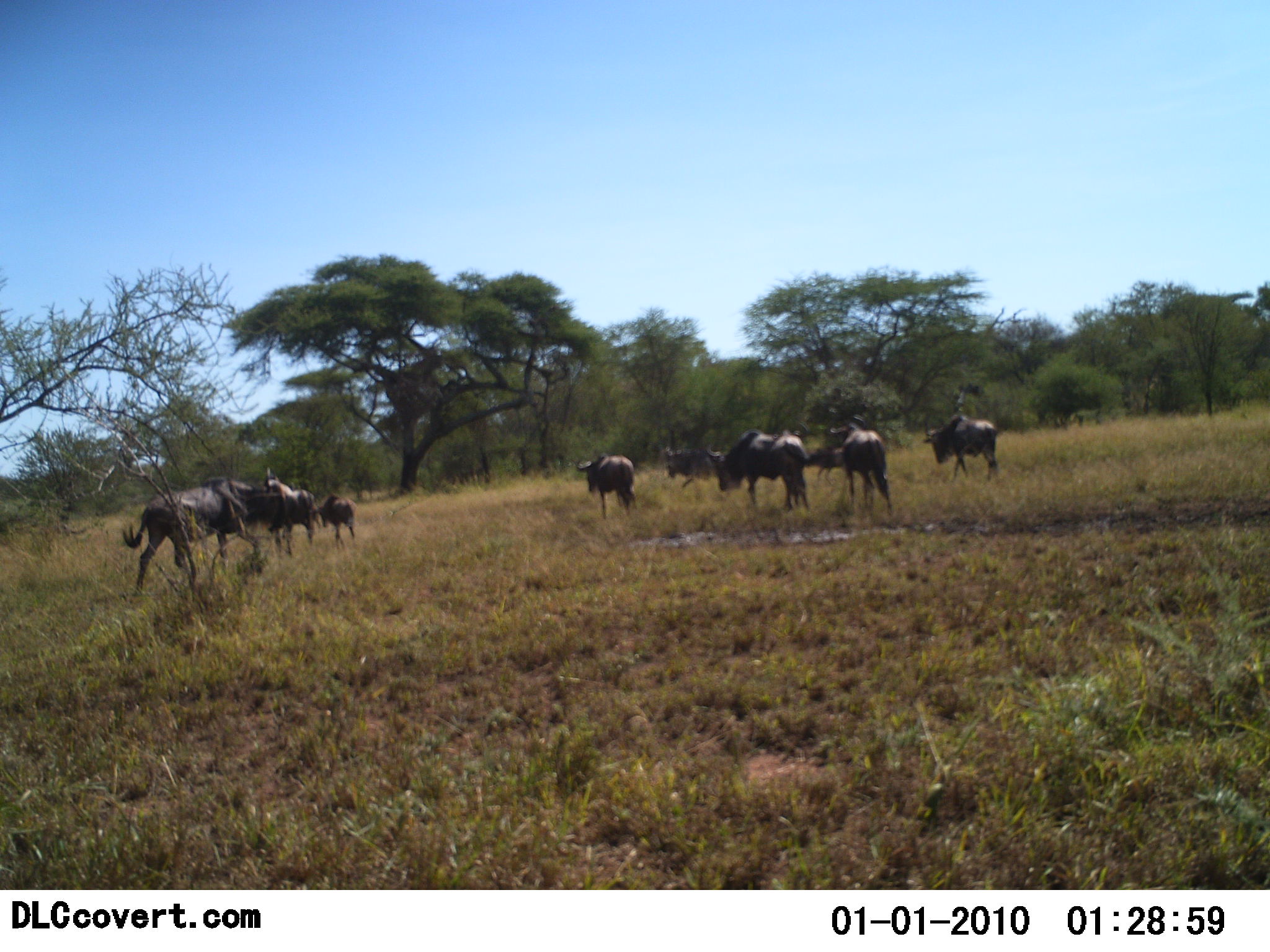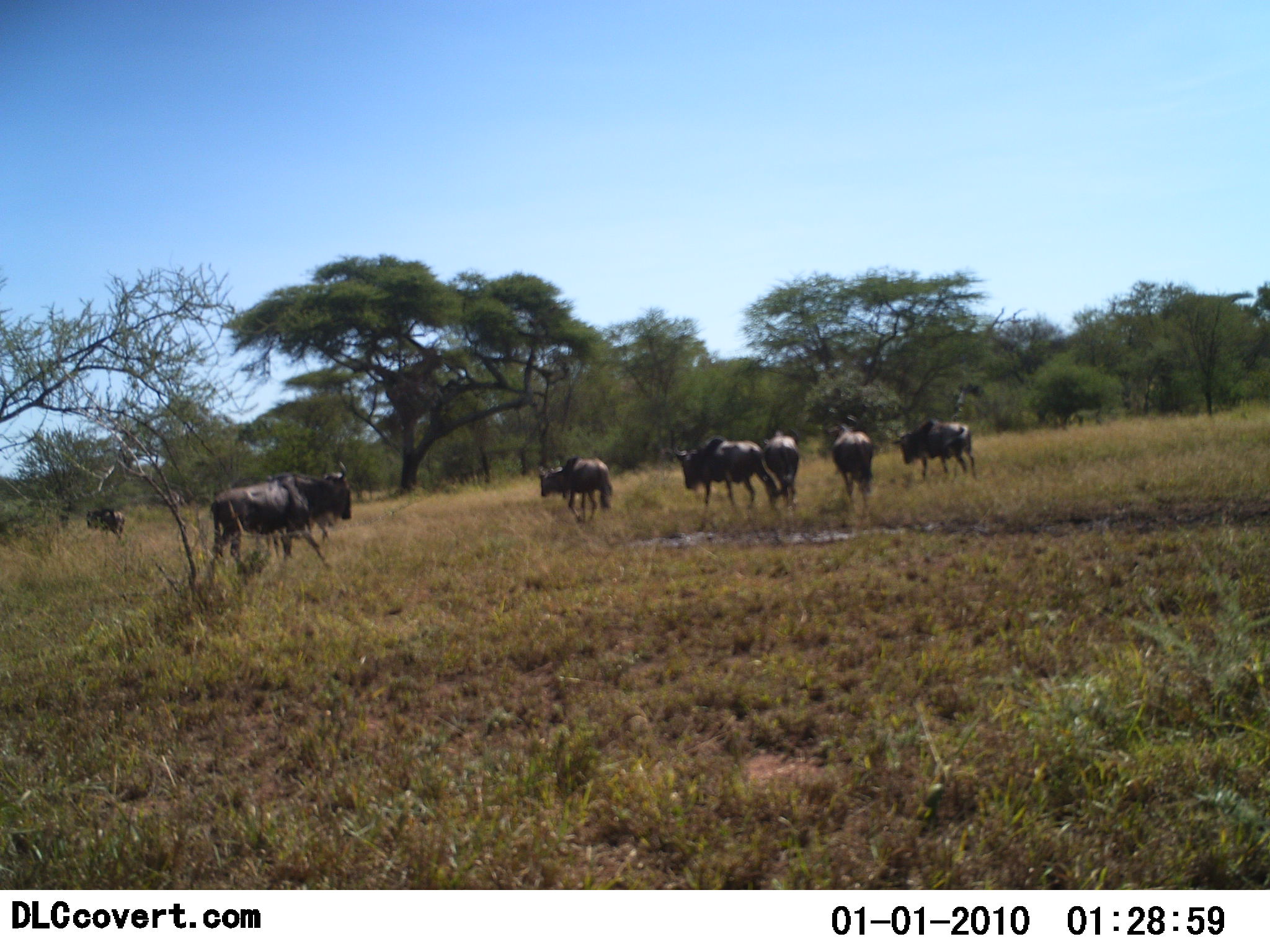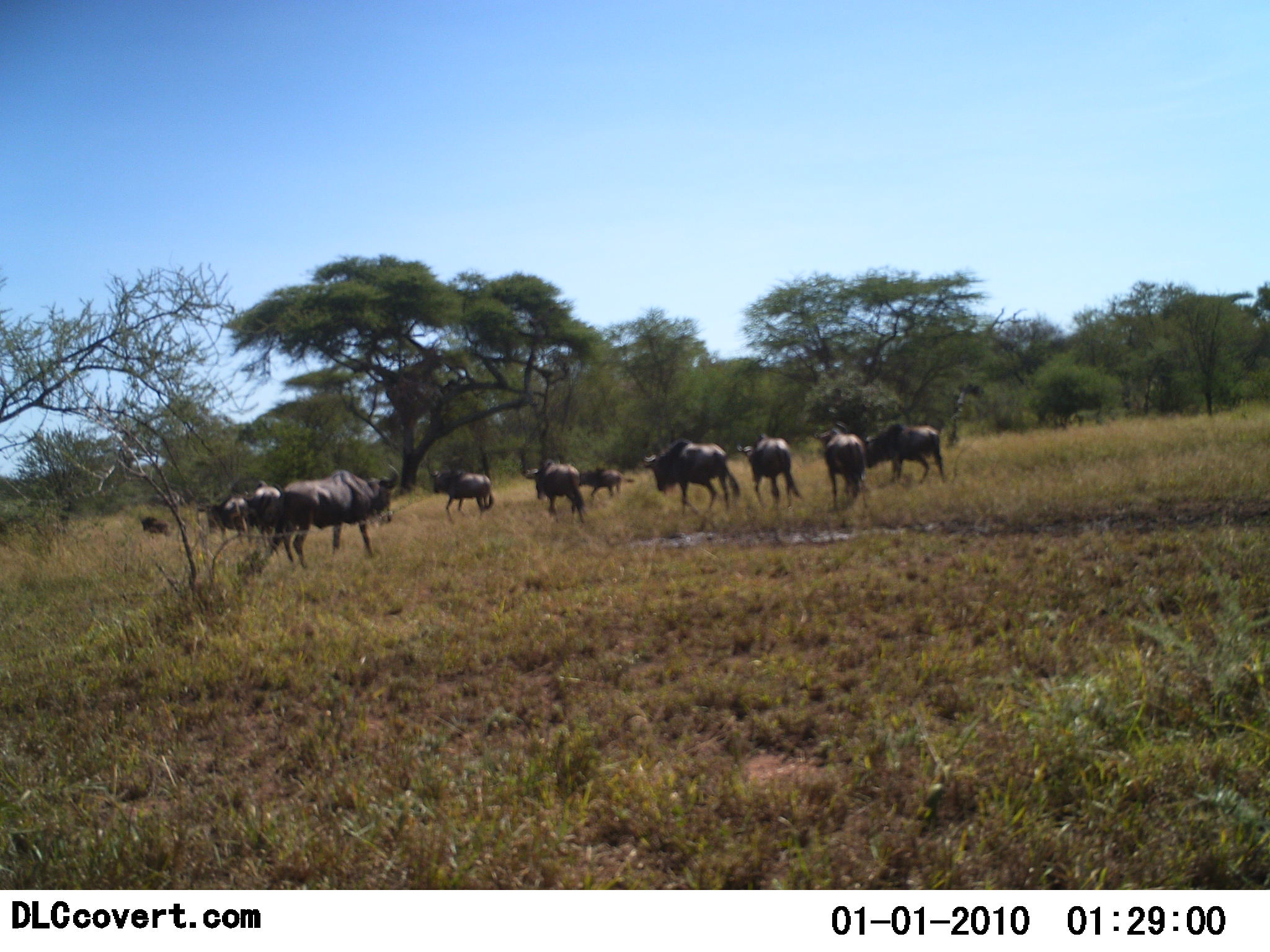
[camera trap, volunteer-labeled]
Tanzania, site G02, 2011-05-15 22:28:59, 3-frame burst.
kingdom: Animalia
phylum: Chordata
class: Mammalia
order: Artiodactyla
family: Bovidae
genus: Connochaetes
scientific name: Connochaetes taurinus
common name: blue wildebeest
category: wildebeest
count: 11-50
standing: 14%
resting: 0%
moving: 93%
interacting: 7%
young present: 0%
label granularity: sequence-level